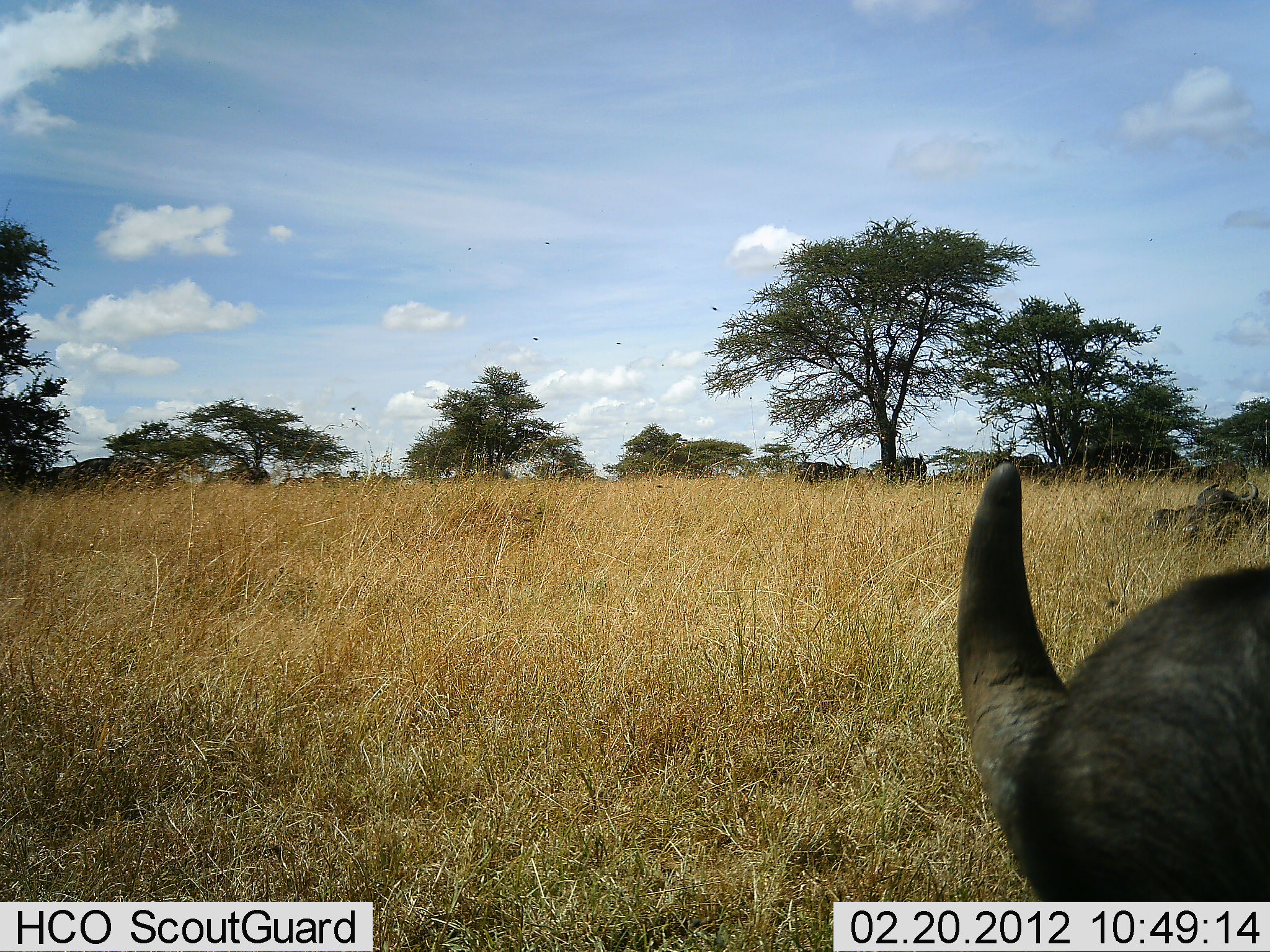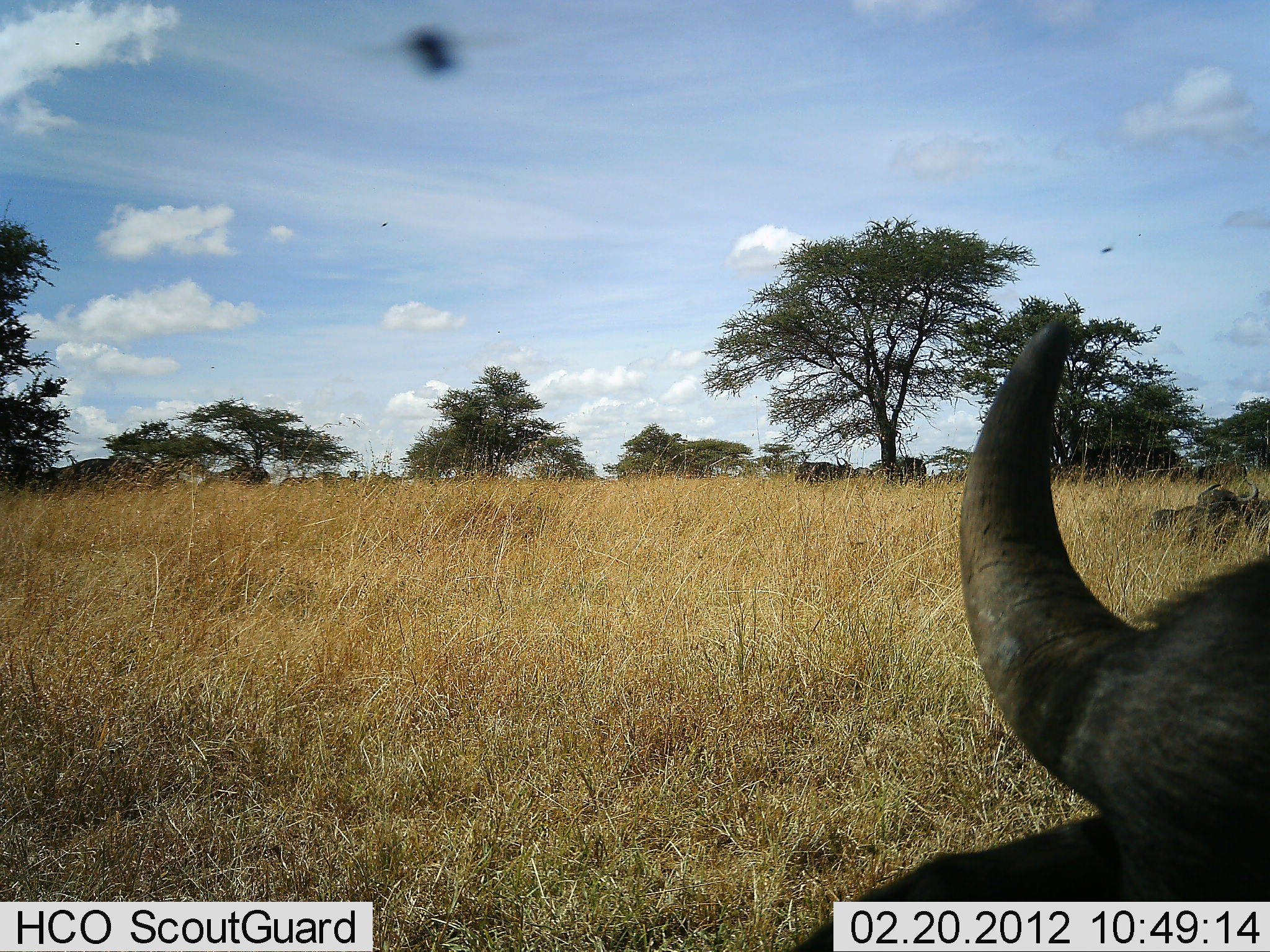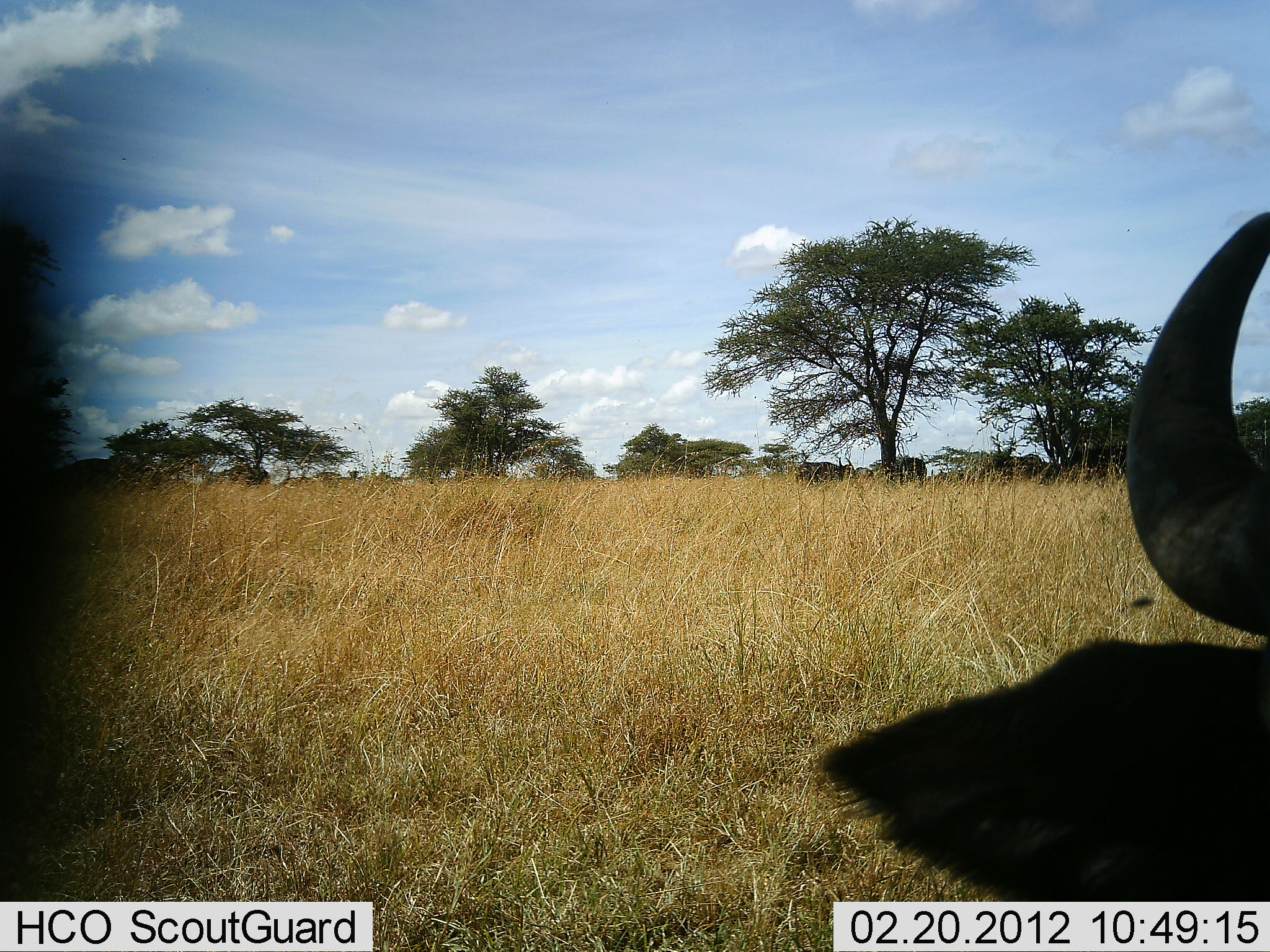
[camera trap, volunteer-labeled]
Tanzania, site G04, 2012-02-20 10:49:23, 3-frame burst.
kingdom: Animalia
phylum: Chordata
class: Mammalia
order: Artiodactyla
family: Bovidae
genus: Syncerus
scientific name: Syncerus caffer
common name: cape buffalo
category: buffalo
Buffalo (cape buffalo) (Syncerus caffer), count 1. Behavior (volunteer vote fractions): standing 50%, resting 75%, moving 8%, interacting 0%. Young present (vote fraction): 0%. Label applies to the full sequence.